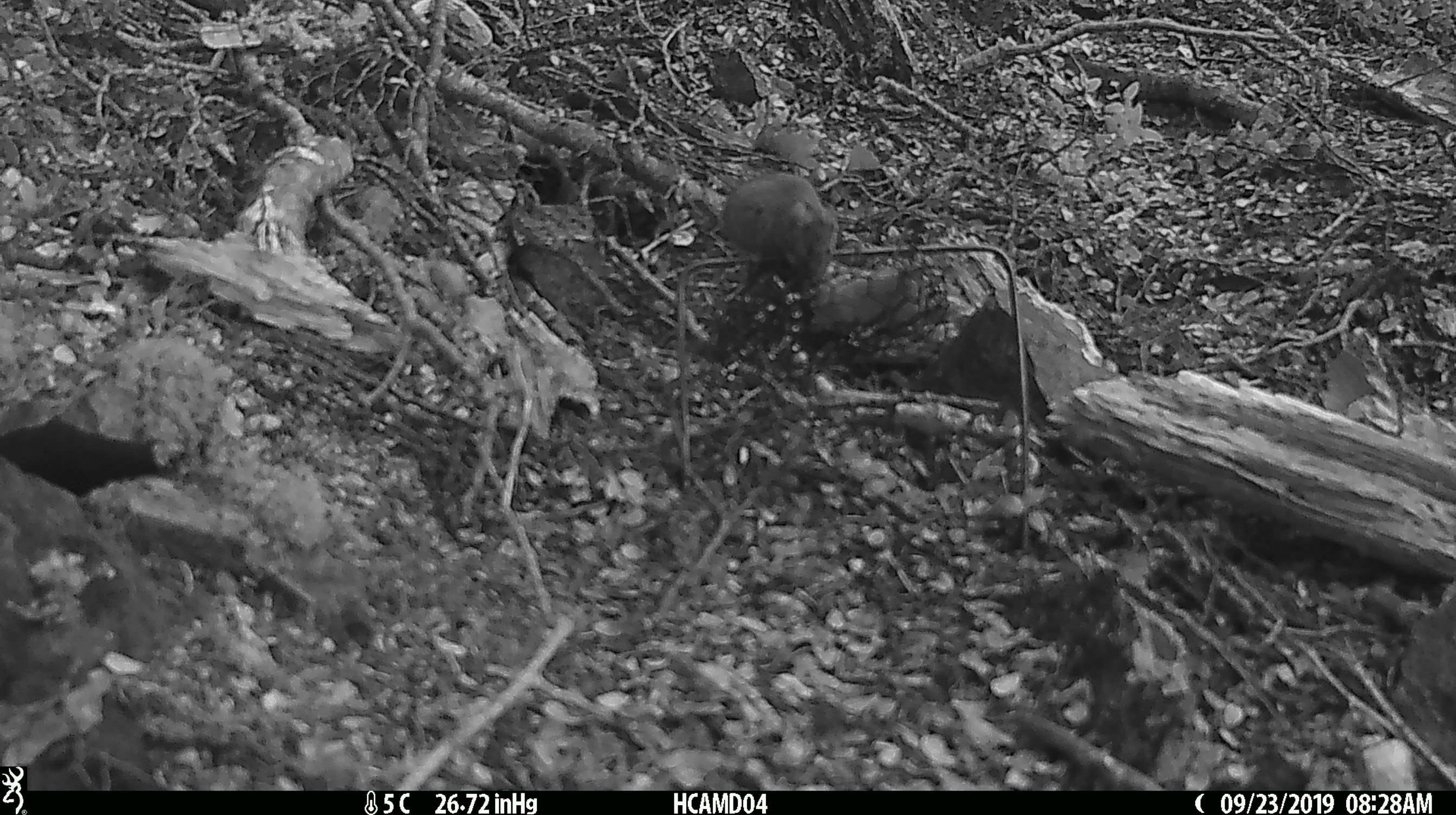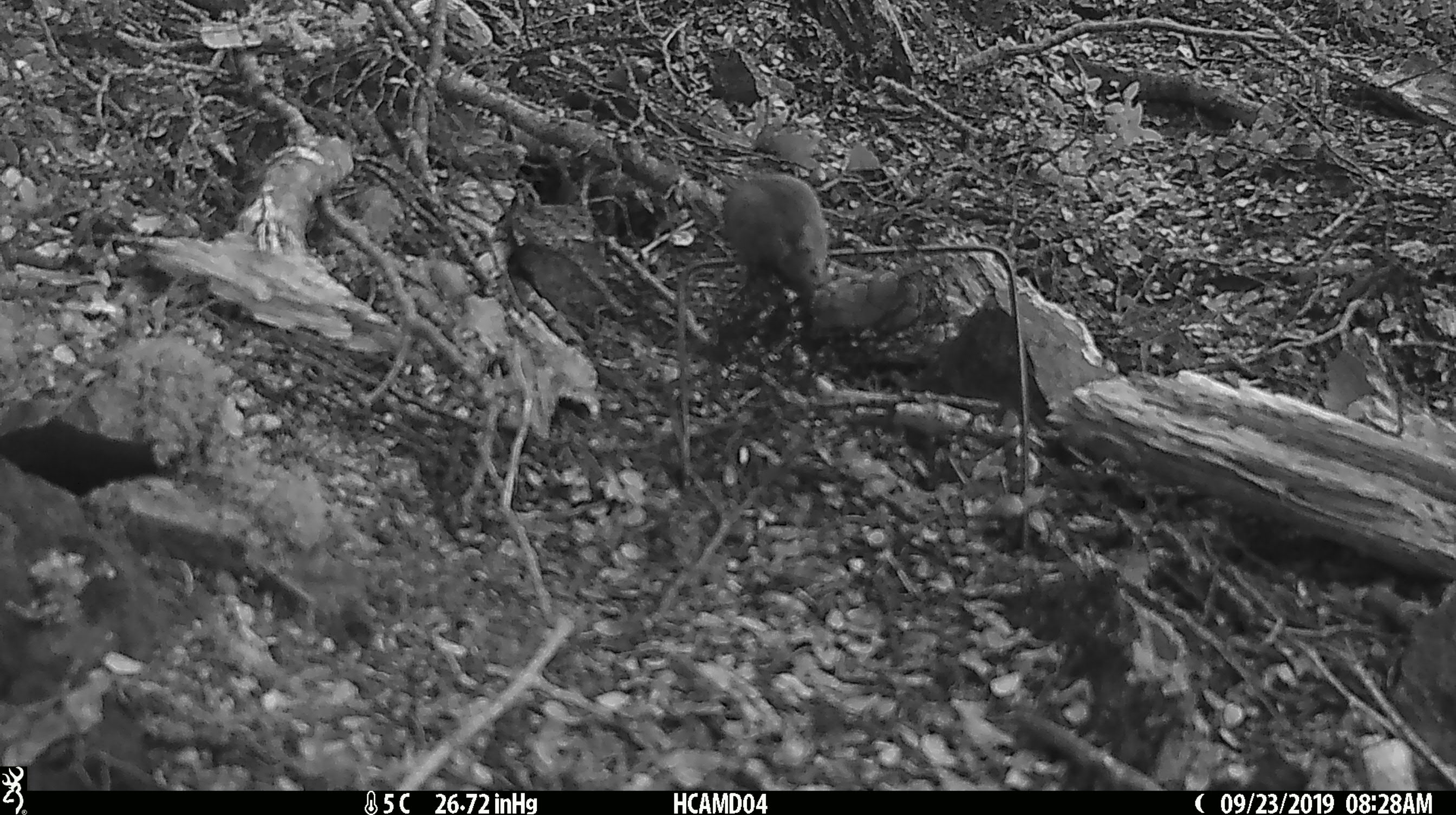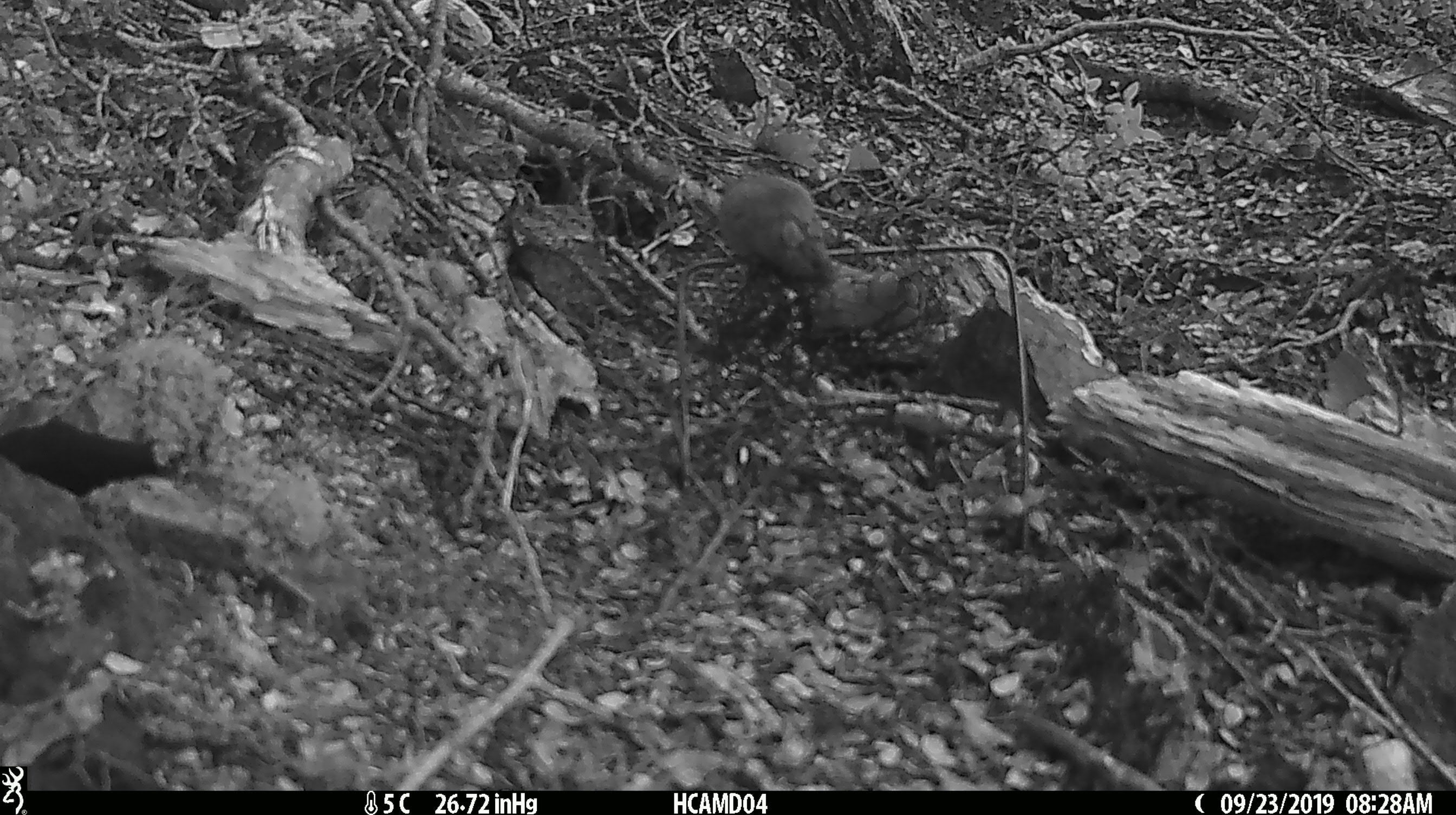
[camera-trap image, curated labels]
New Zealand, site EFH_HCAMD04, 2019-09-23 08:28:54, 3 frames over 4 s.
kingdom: Animalia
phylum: Chordata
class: Mammalia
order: Rodentia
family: Muridae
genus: Mus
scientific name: Mus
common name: mouse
Mouse (Mus).